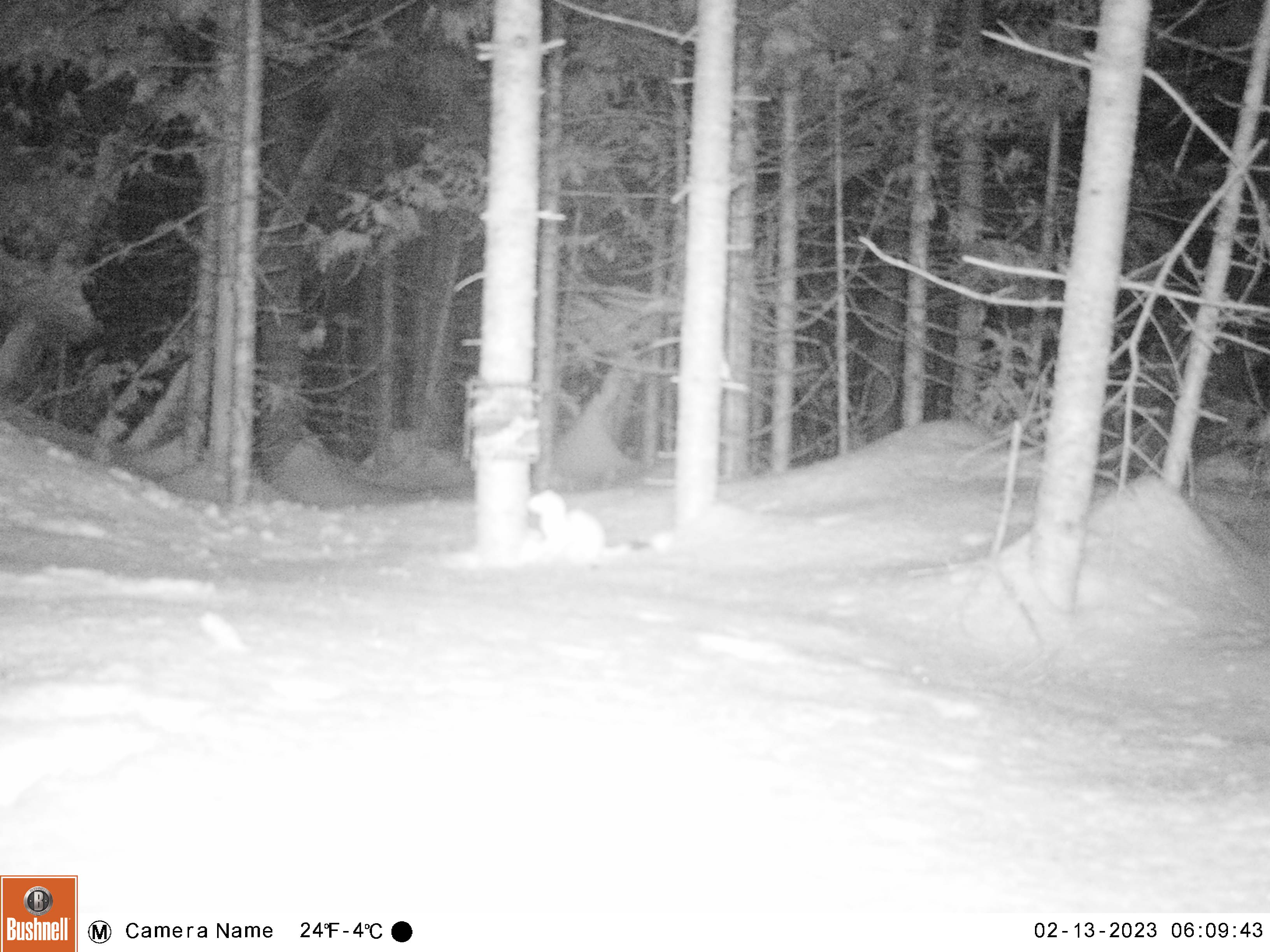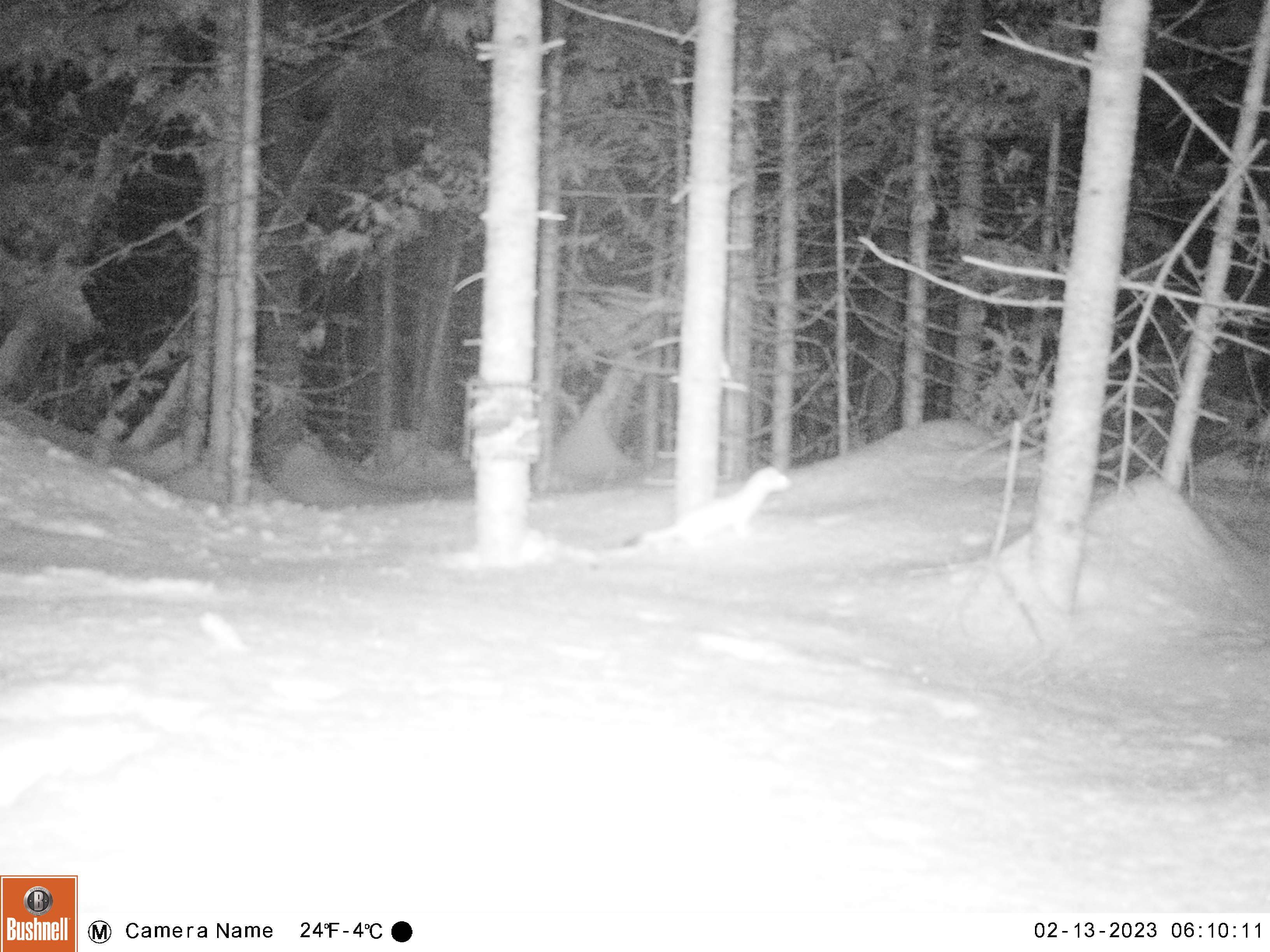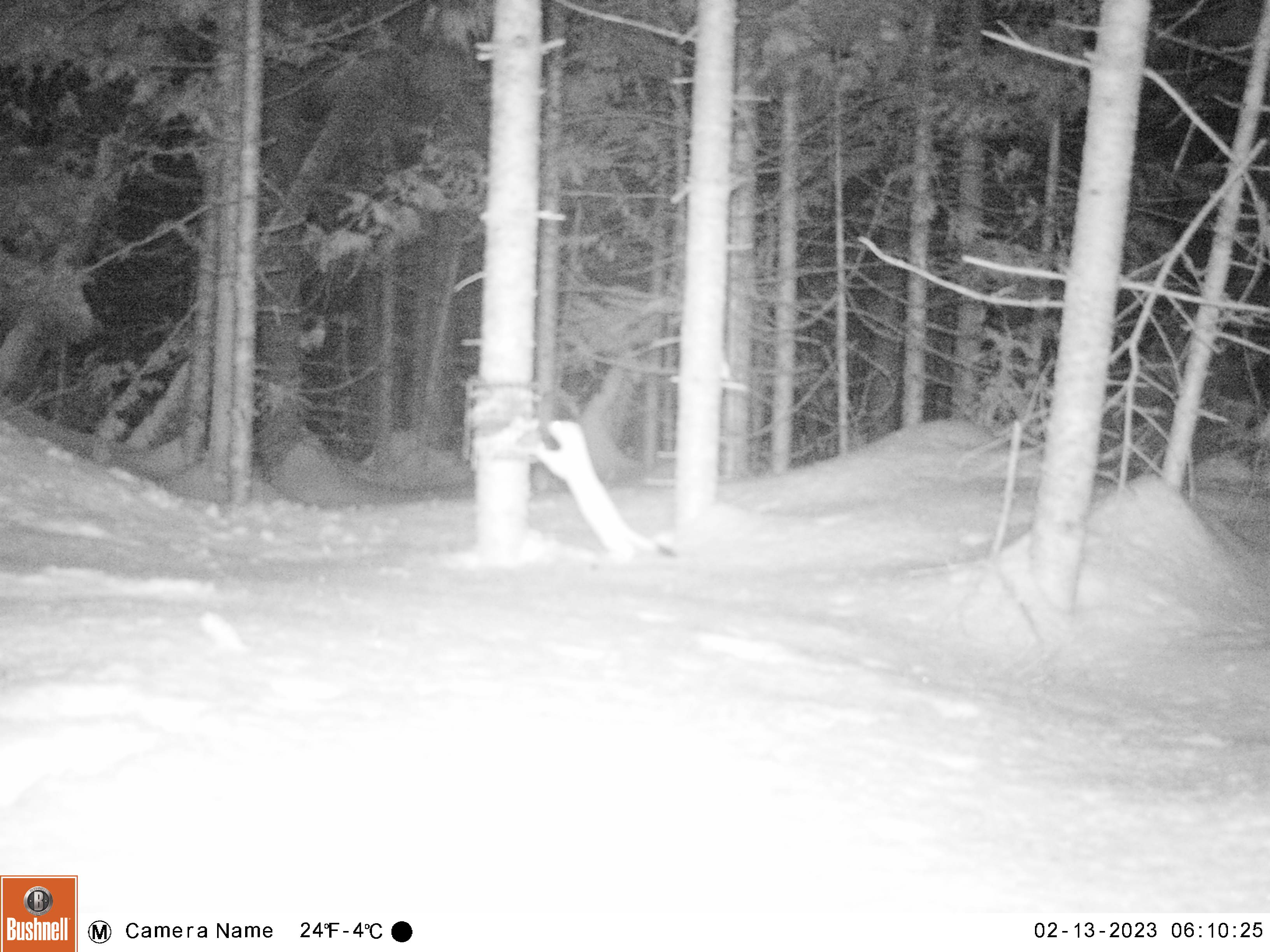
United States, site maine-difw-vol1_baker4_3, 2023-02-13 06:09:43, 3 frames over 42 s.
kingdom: Animalia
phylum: Chordata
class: Mammalia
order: Carnivora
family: Mustelidae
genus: Mustela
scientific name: Mustela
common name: weasel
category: weasel sp.